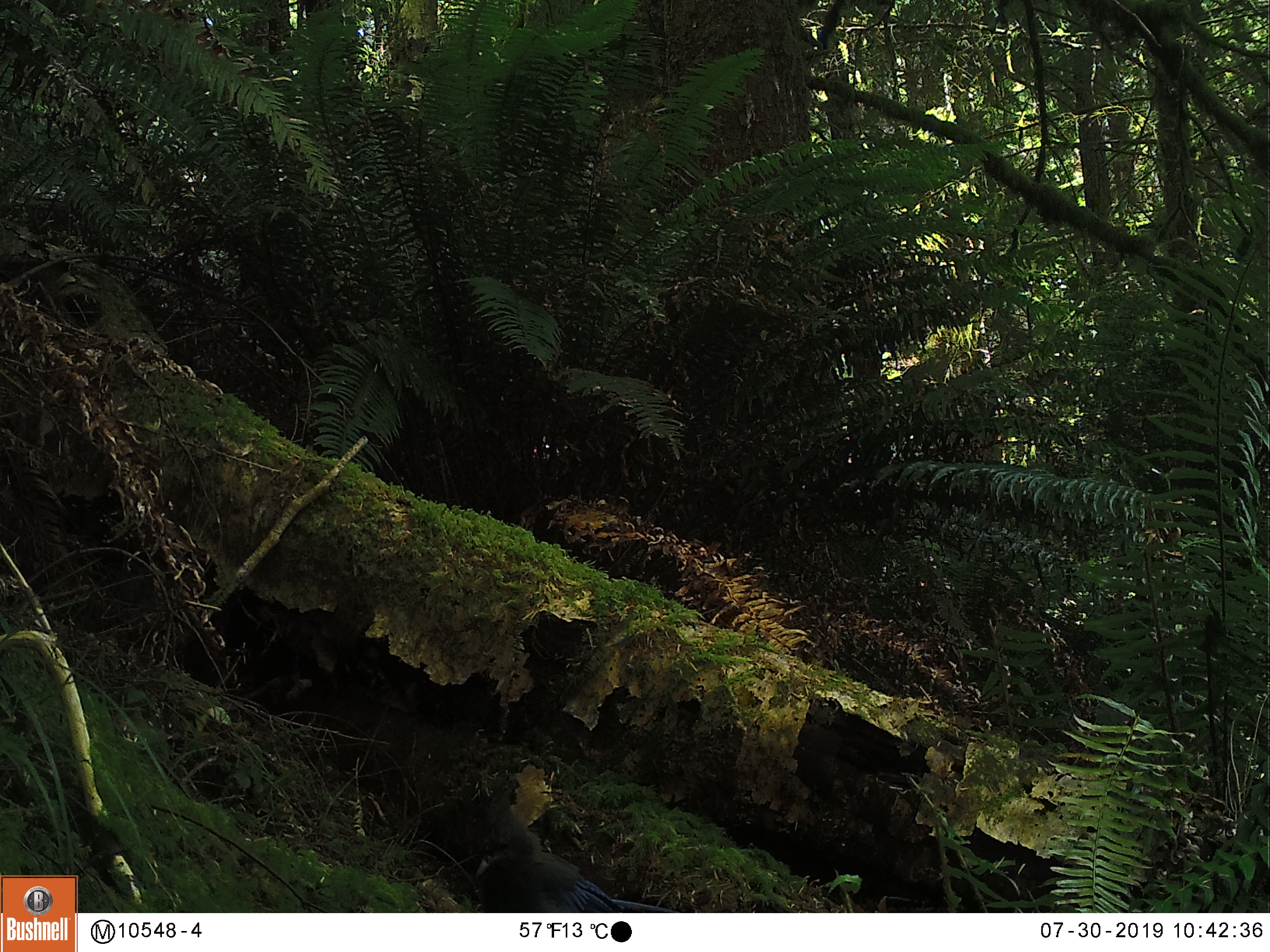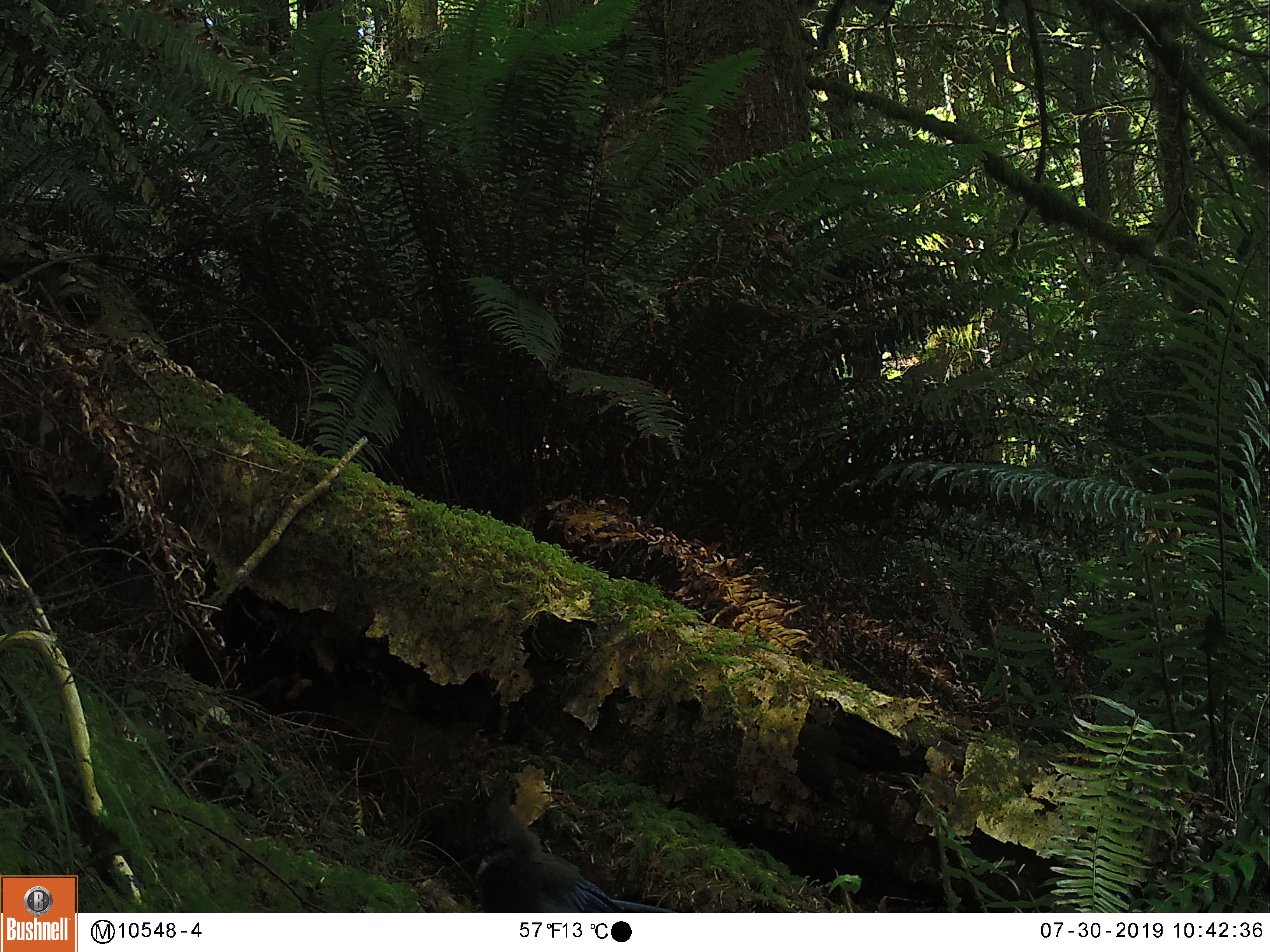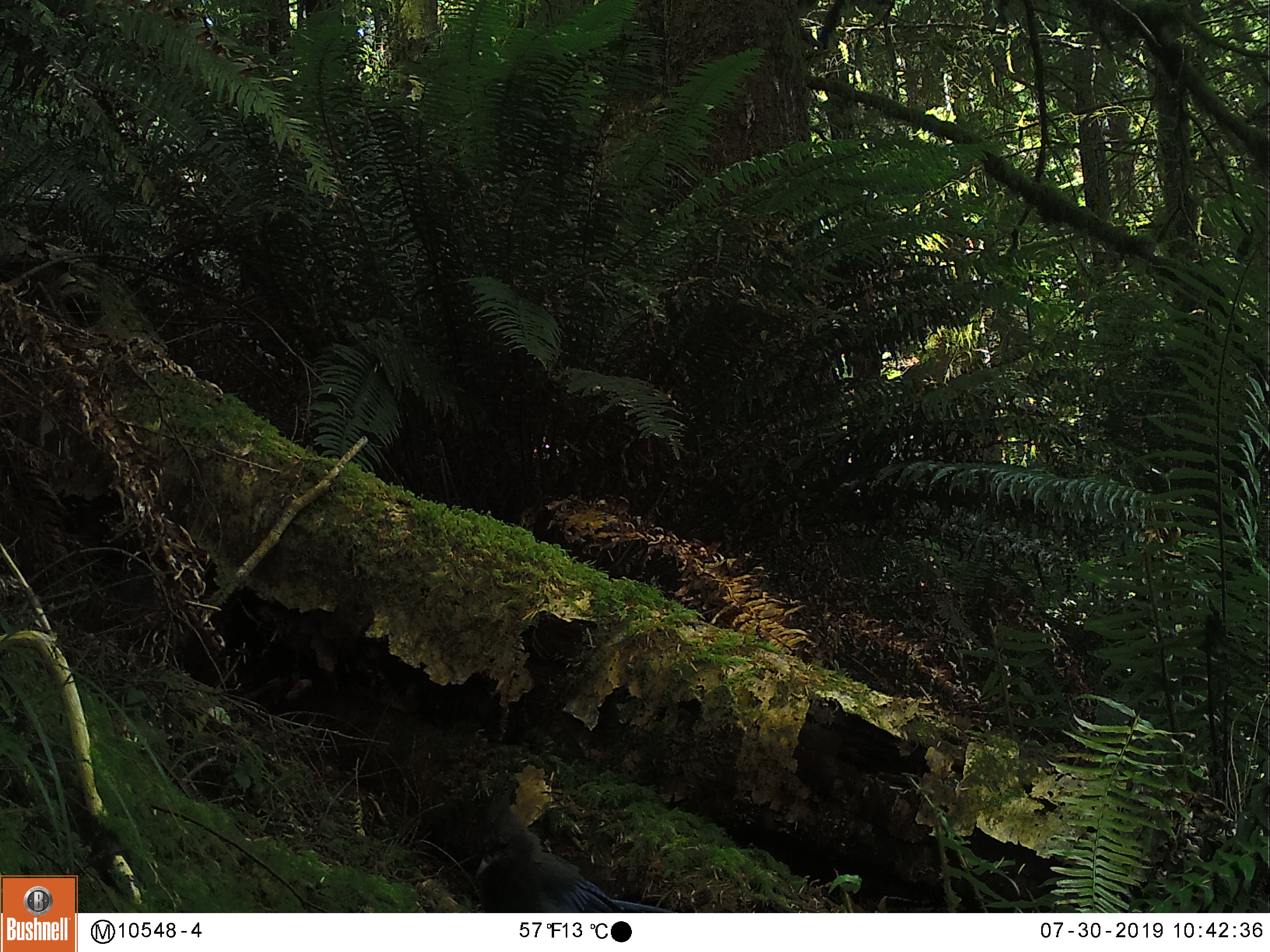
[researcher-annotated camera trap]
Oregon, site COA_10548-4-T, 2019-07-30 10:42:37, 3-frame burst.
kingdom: Animalia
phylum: Chordata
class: Aves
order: Passeriformes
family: Corvidae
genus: Cyanocitta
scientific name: Cyanocitta stelleri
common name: steller's jay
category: stellers jay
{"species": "stellers jay (steller's jay) (Cyanocitta stelleri)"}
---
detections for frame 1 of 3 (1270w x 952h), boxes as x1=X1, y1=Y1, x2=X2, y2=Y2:
stellers jay: x1=467, y1=784, x2=663, y2=911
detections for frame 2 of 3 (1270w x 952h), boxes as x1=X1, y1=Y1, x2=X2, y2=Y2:
stellers jay: x1=457, y1=788, x2=663, y2=911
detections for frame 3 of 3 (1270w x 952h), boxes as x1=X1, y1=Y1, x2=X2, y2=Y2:
stellers jay: x1=463, y1=787, x2=648, y2=909